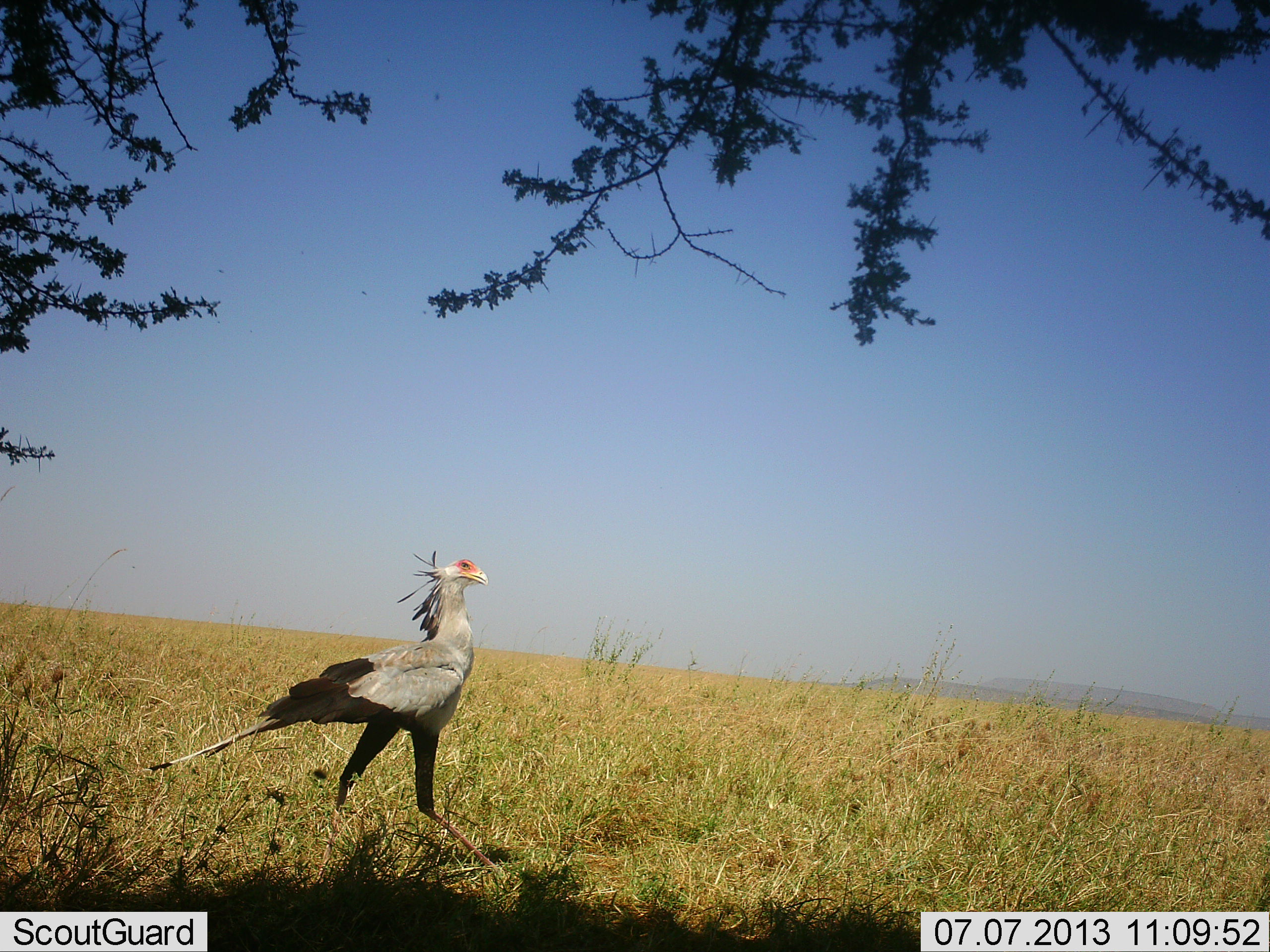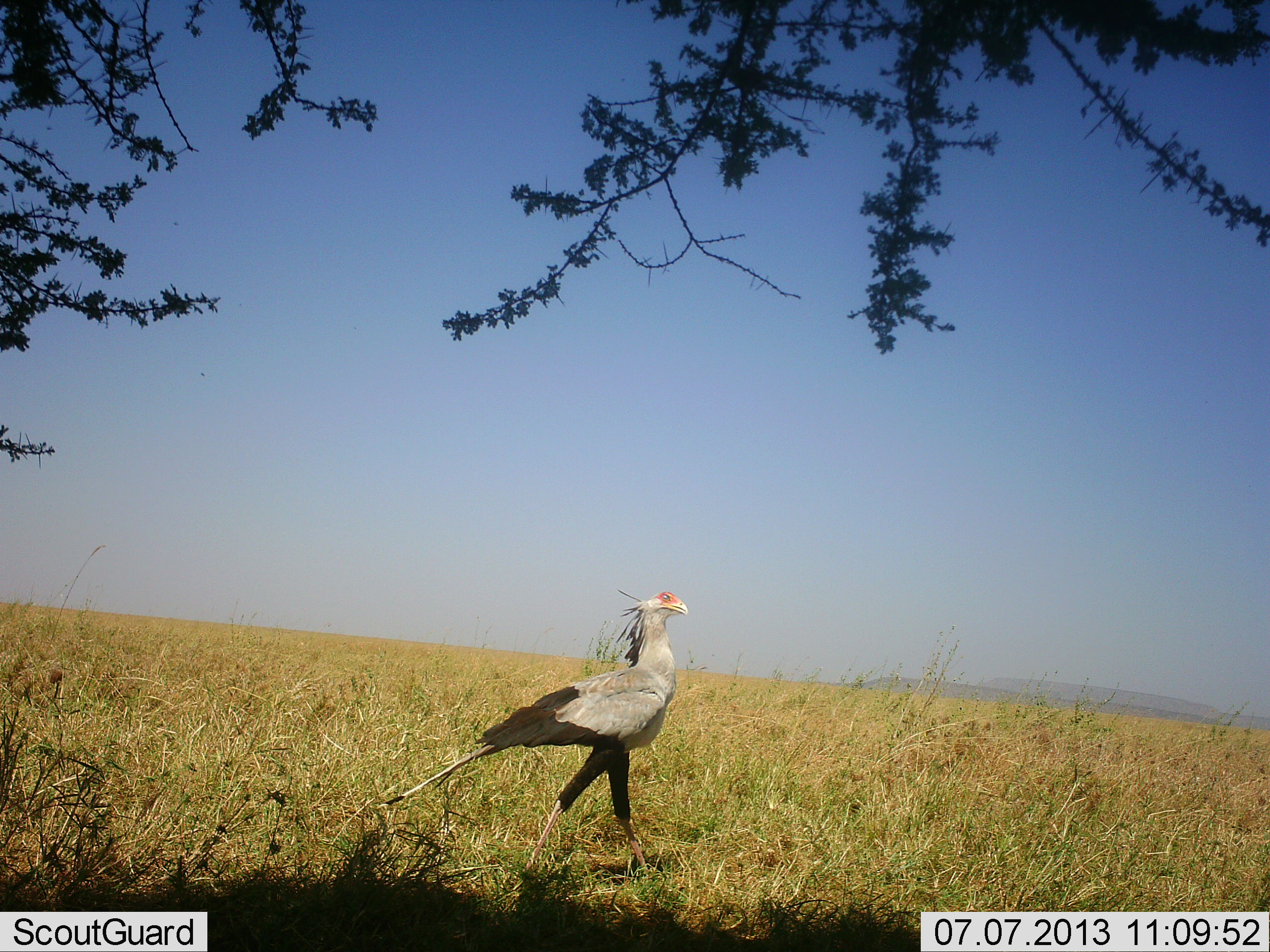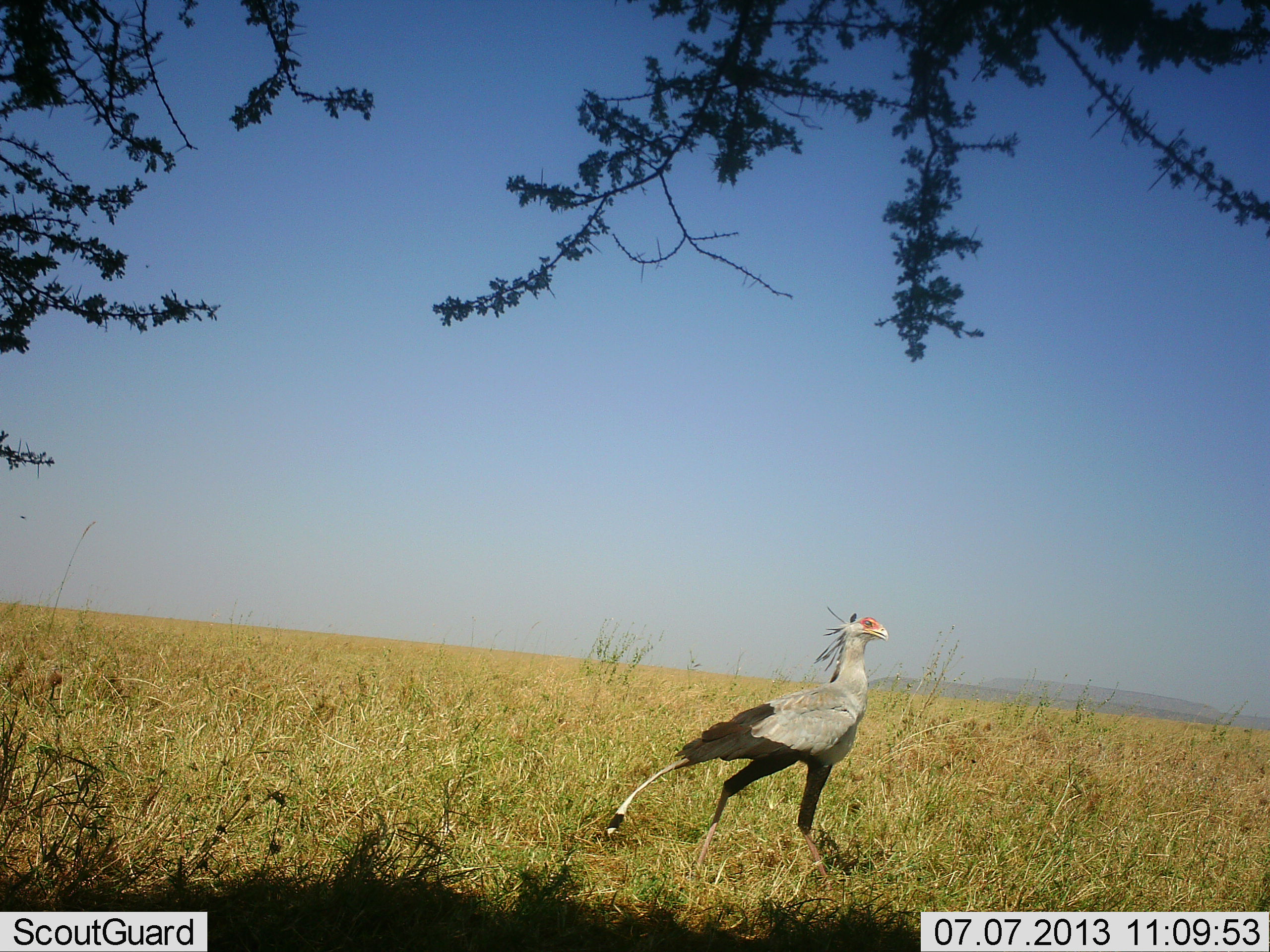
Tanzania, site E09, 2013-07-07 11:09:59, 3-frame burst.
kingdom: Animalia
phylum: Chordata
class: Aves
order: Accipitriformes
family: Sagittariidae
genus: Sagittarius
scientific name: Sagittarius serpentarius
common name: secretary bird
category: secretarybird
Secretarybird (secretary bird) (Sagittarius serpentarius), count 1. Behavior (volunteer vote fractions): standing 10%, resting 0%, moving 90%, interacting 0%. Young present (vote fraction): 0%. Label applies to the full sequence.